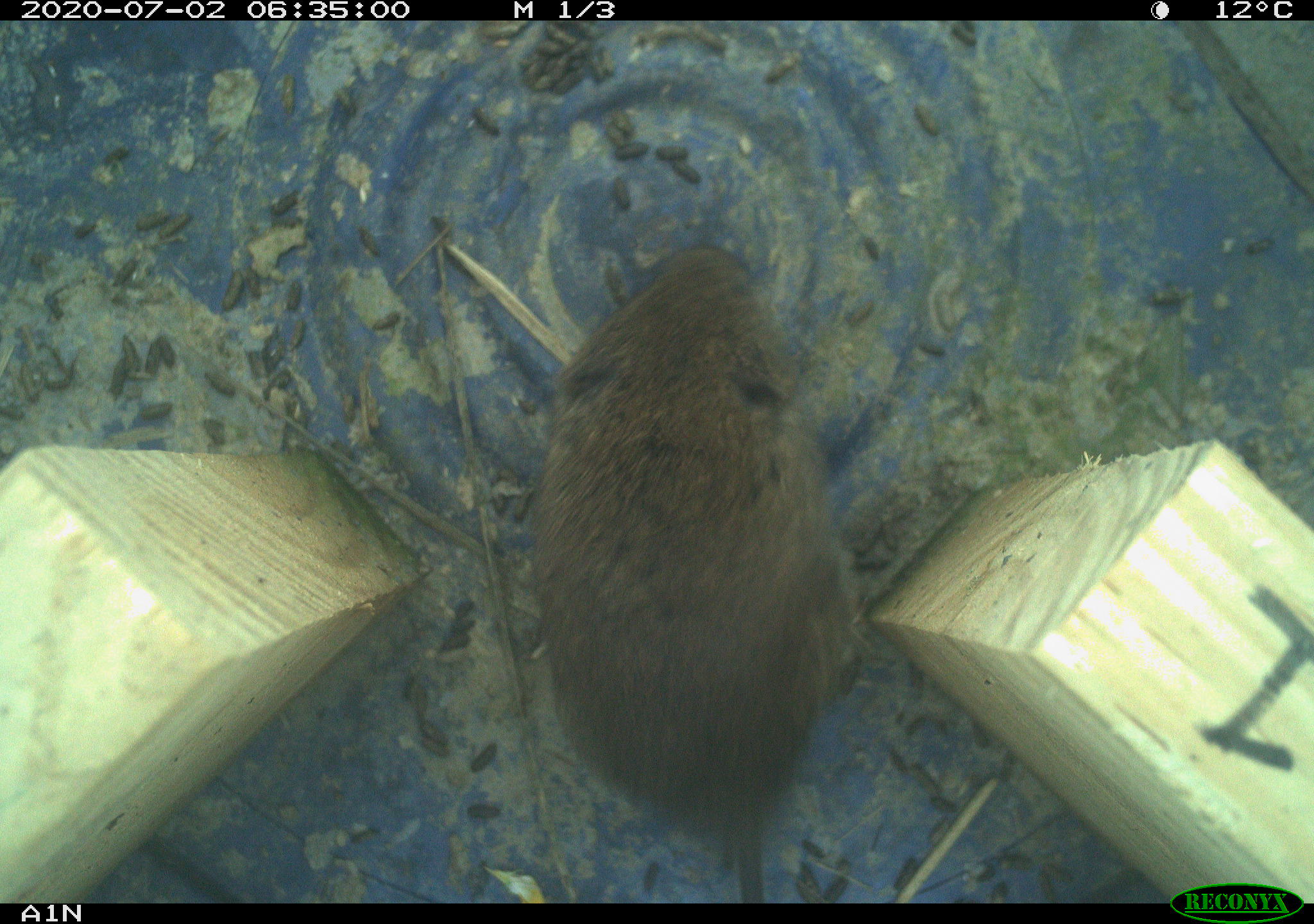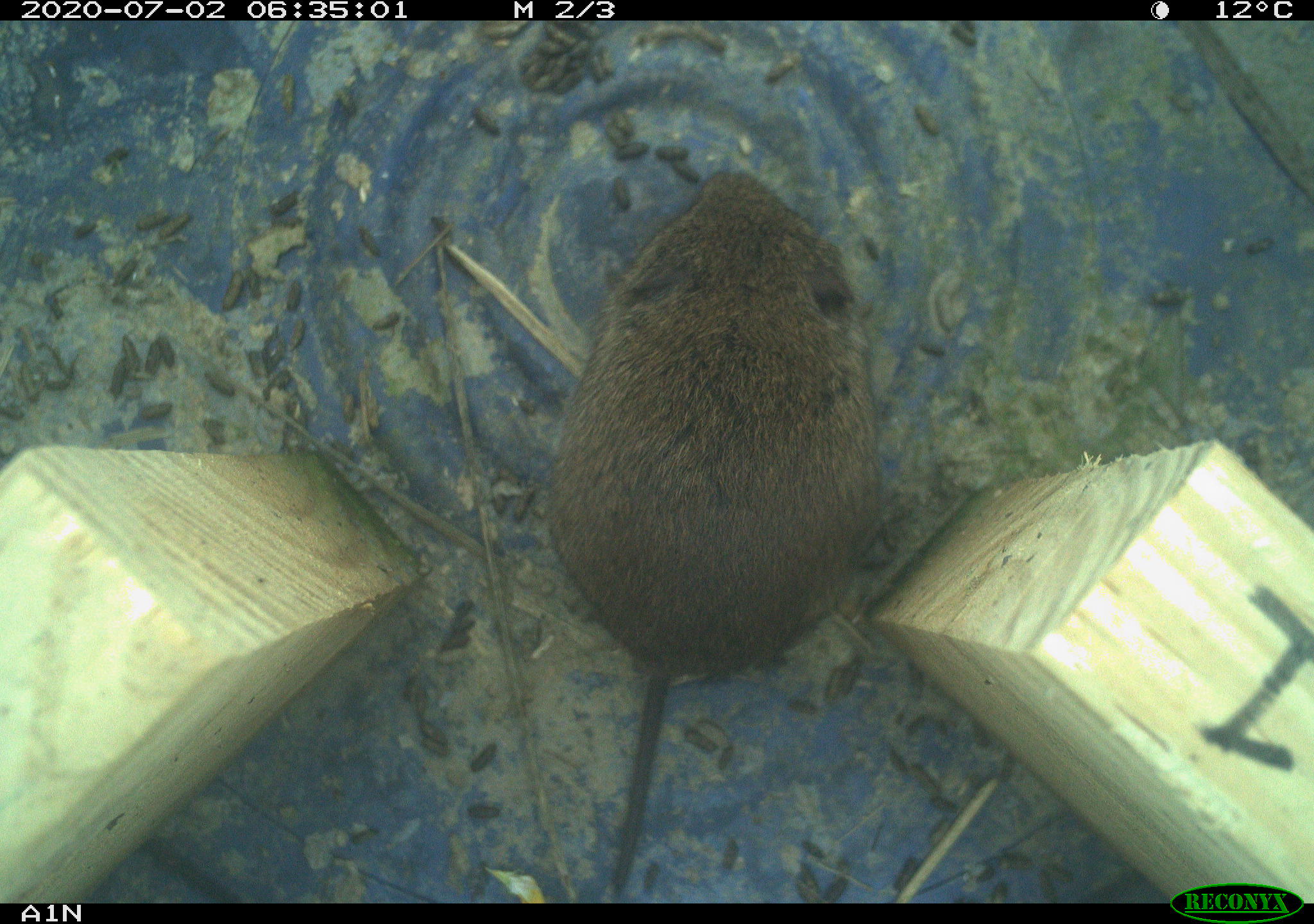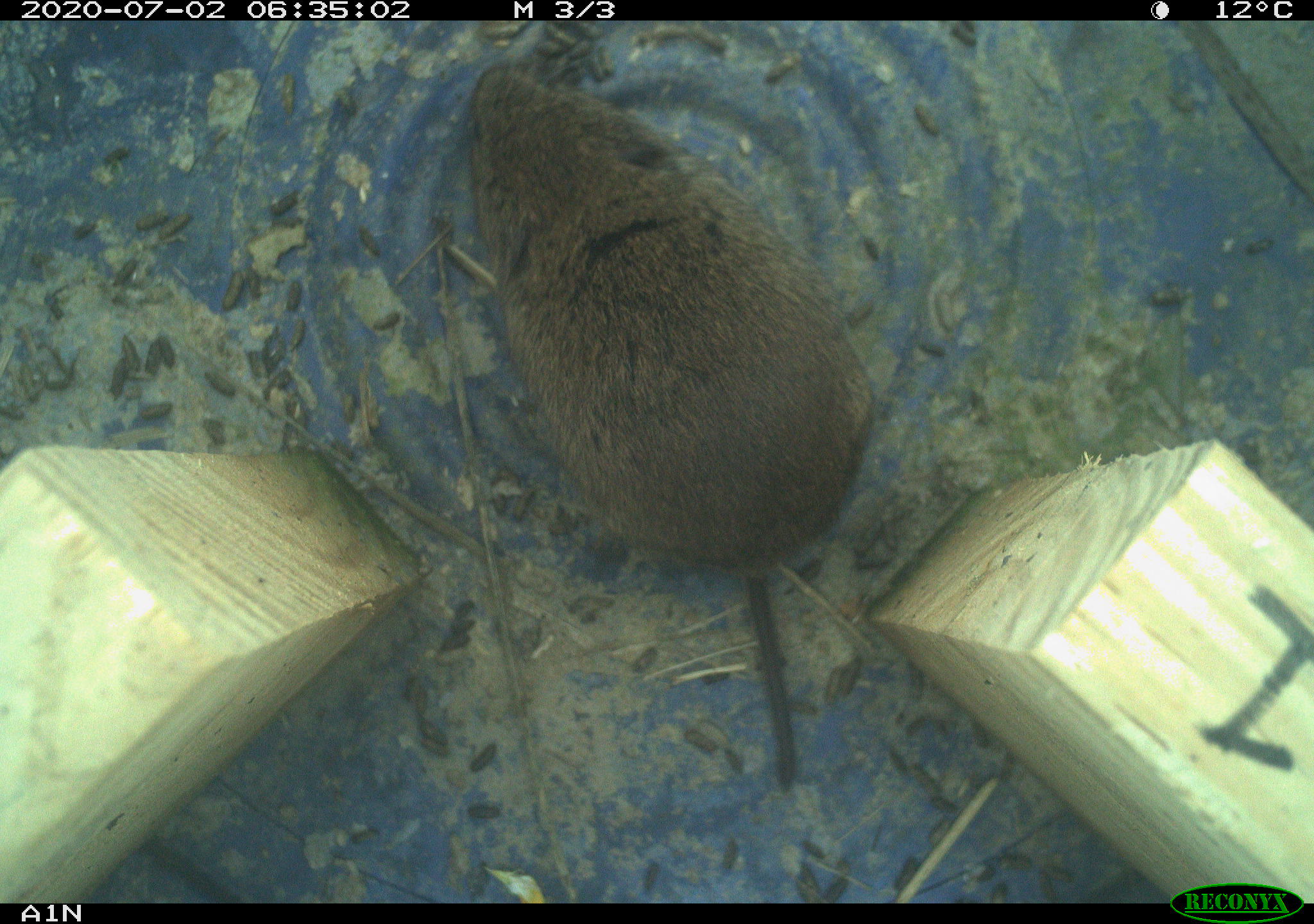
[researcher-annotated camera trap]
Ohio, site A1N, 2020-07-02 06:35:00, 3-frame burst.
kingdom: Animalia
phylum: Chordata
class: Mammalia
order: Rodentia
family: Cricetidae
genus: Microtus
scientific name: Microtus pennsylvanicus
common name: meadow vole